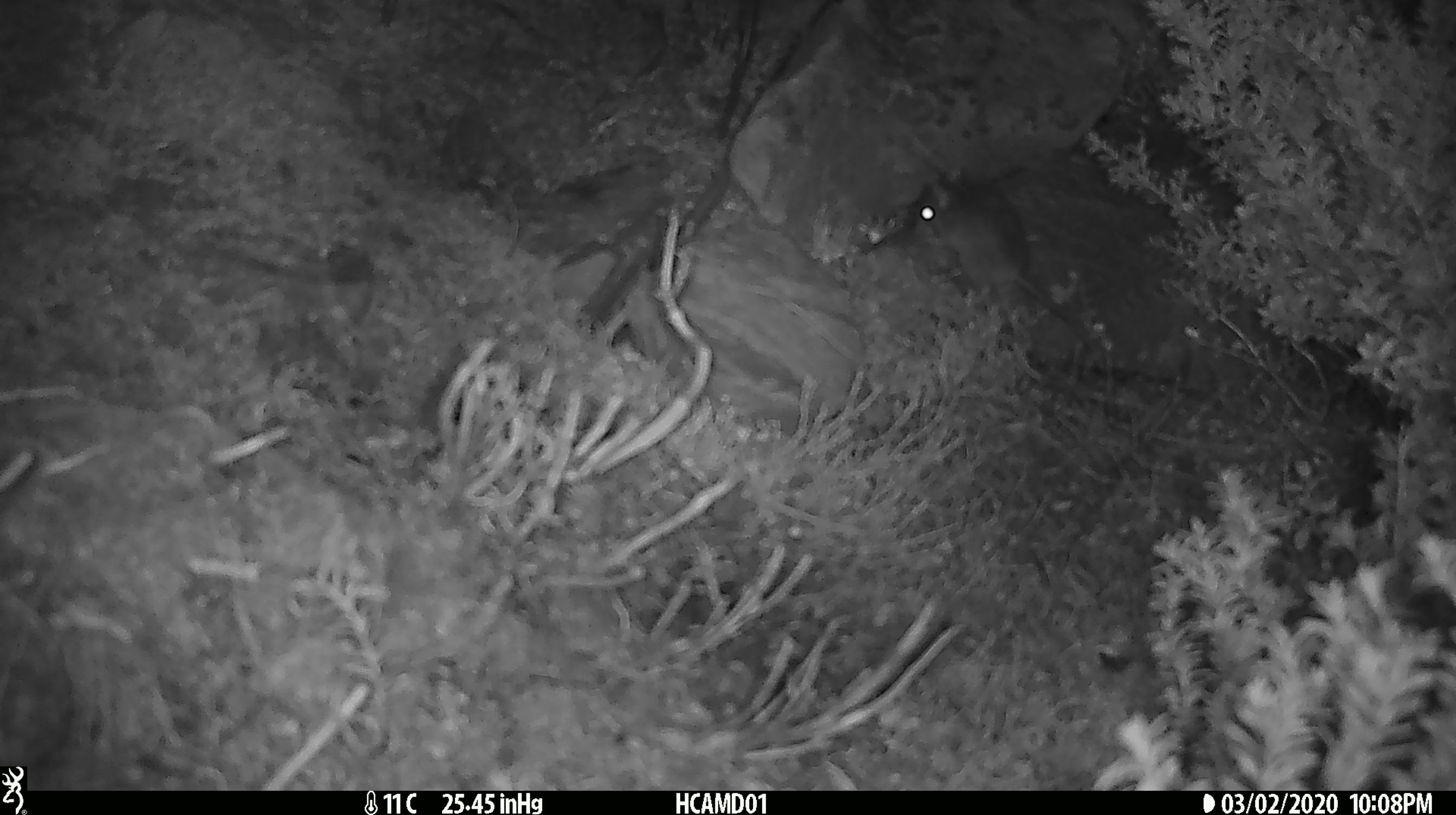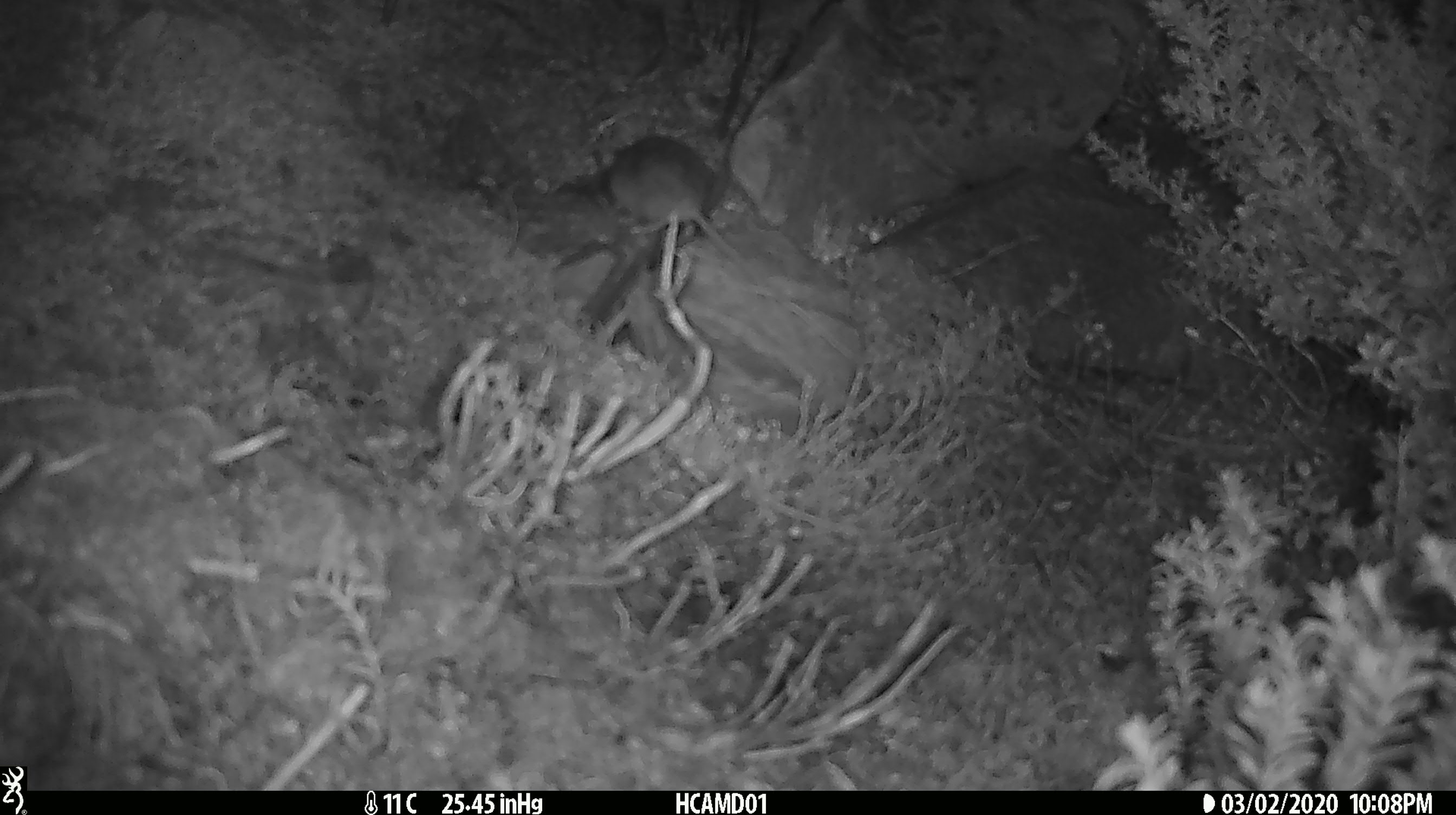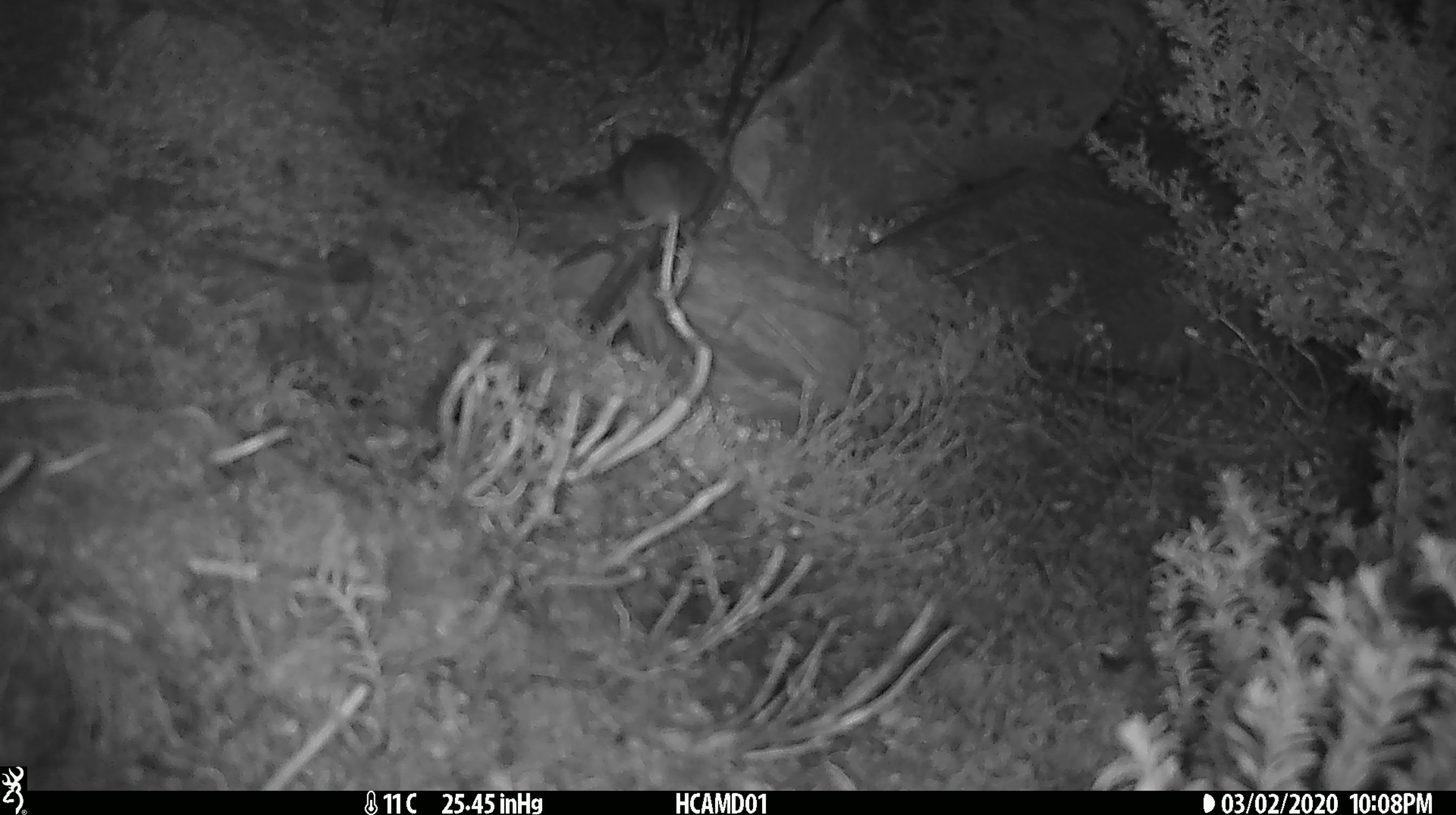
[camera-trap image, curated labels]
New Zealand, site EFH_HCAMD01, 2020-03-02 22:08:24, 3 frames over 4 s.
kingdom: Animalia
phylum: Chordata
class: Mammalia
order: Rodentia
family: Muridae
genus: Mus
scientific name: Mus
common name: mouse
Mouse (Mus).